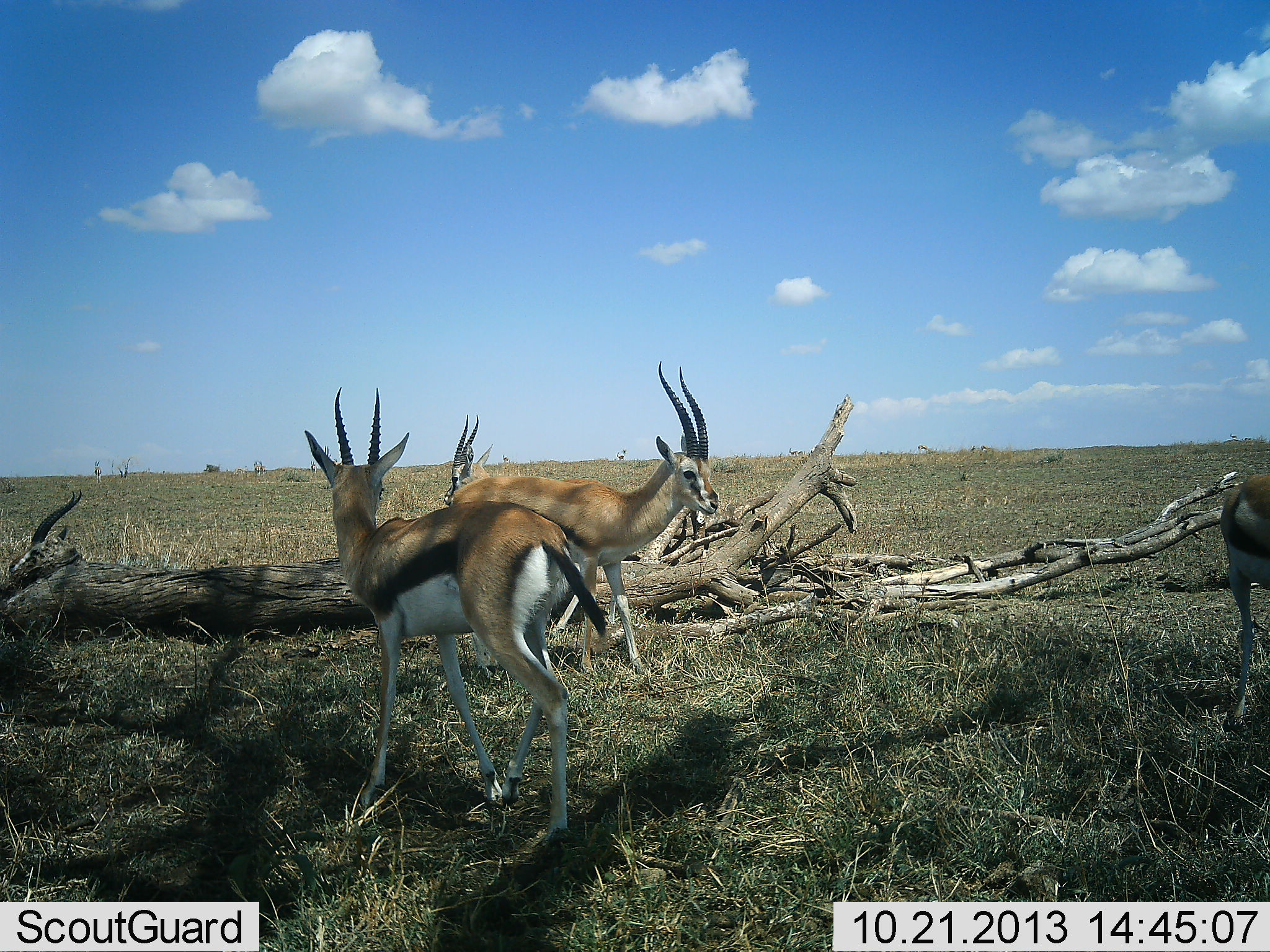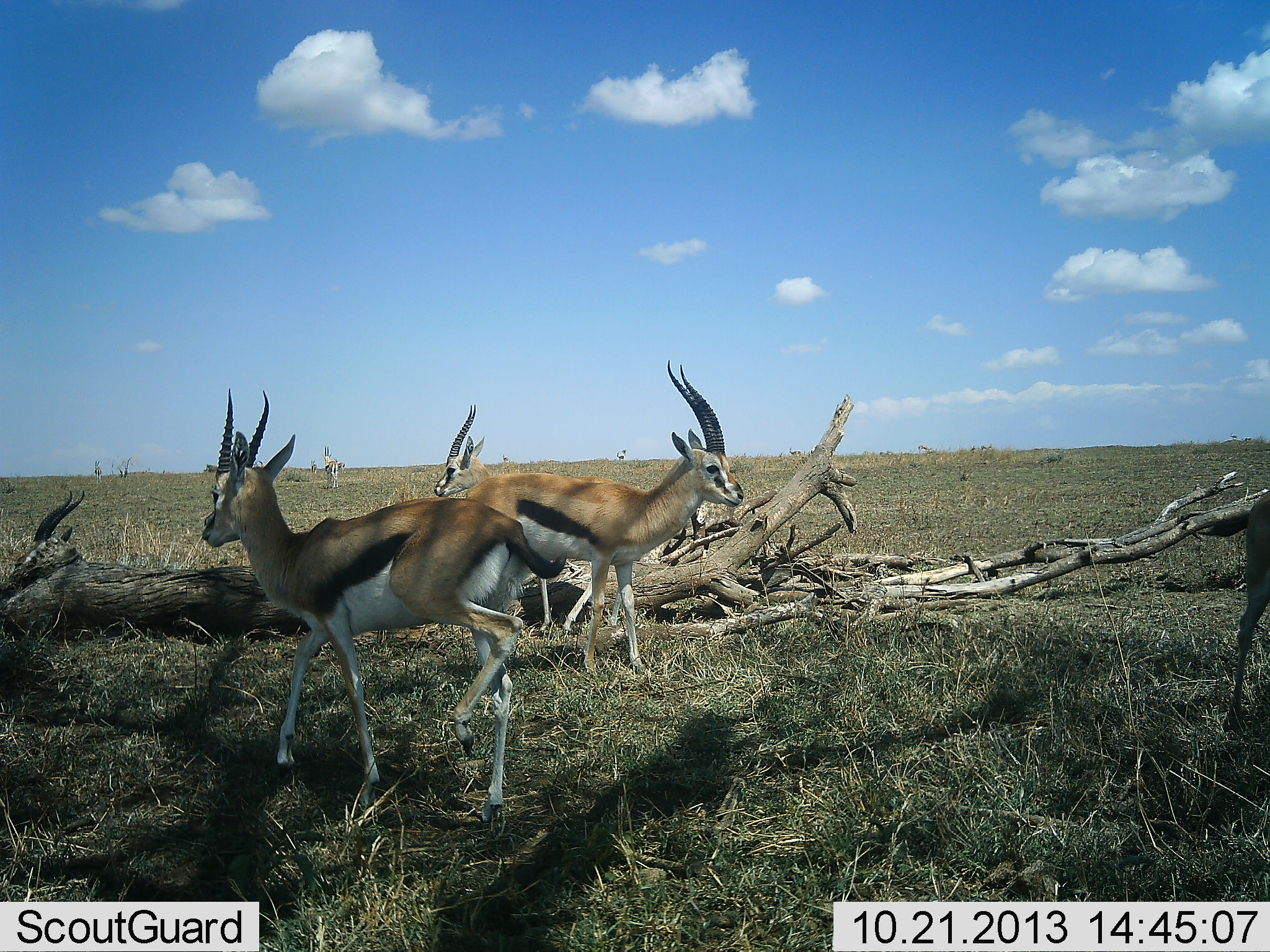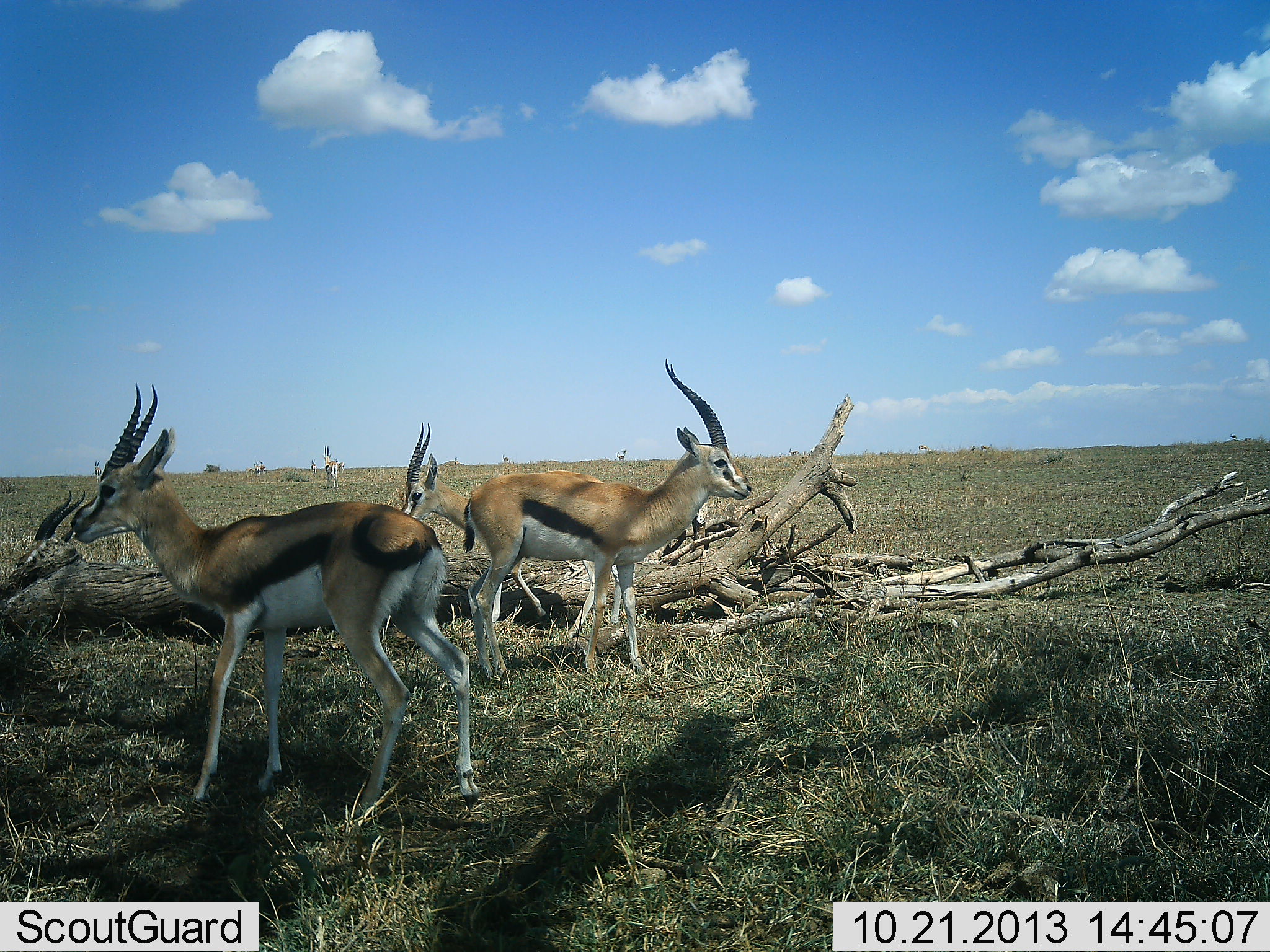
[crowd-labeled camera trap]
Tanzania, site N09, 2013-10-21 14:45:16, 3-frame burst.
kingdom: Animalia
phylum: Chordata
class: Mammalia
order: Artiodactyla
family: Bovidae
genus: Eudorcas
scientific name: Eudorcas thomsonii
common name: thomson's gazelle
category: gazellethomsons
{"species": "gazellethomsons (thomson's gazelle) (Eudorcas thomsonii)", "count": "5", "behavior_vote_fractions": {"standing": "77%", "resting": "59%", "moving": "68%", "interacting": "5%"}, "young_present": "0%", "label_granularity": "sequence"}